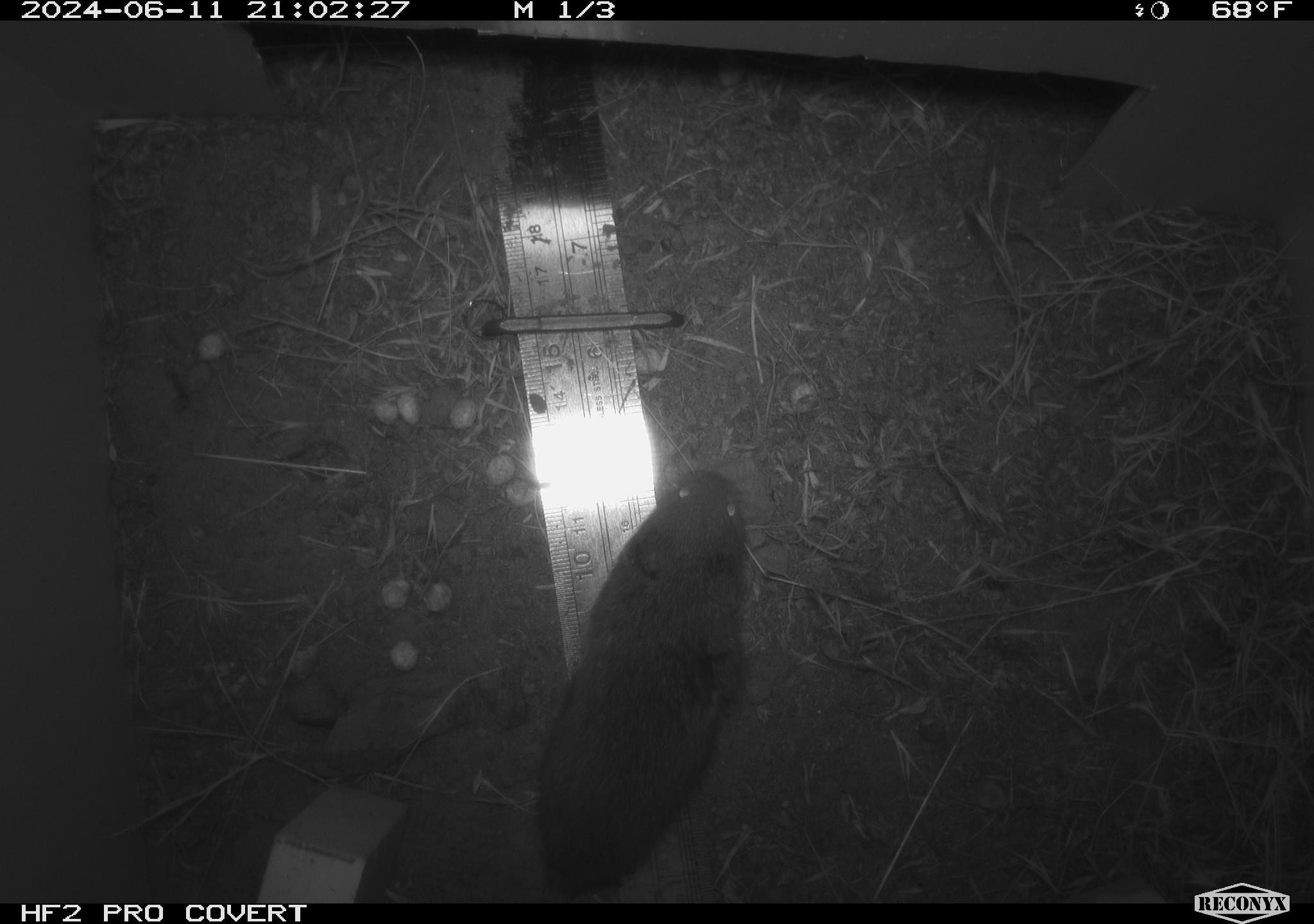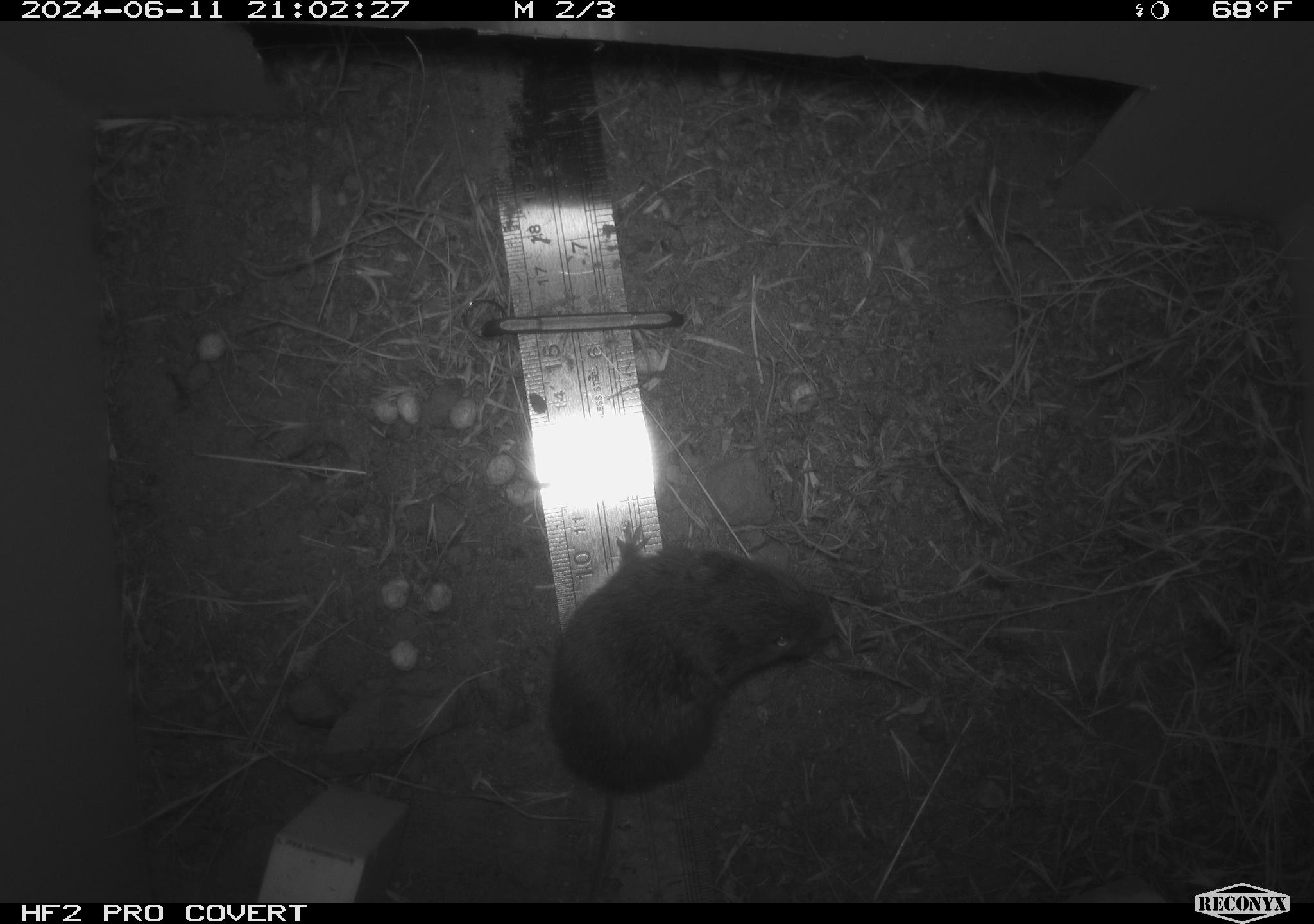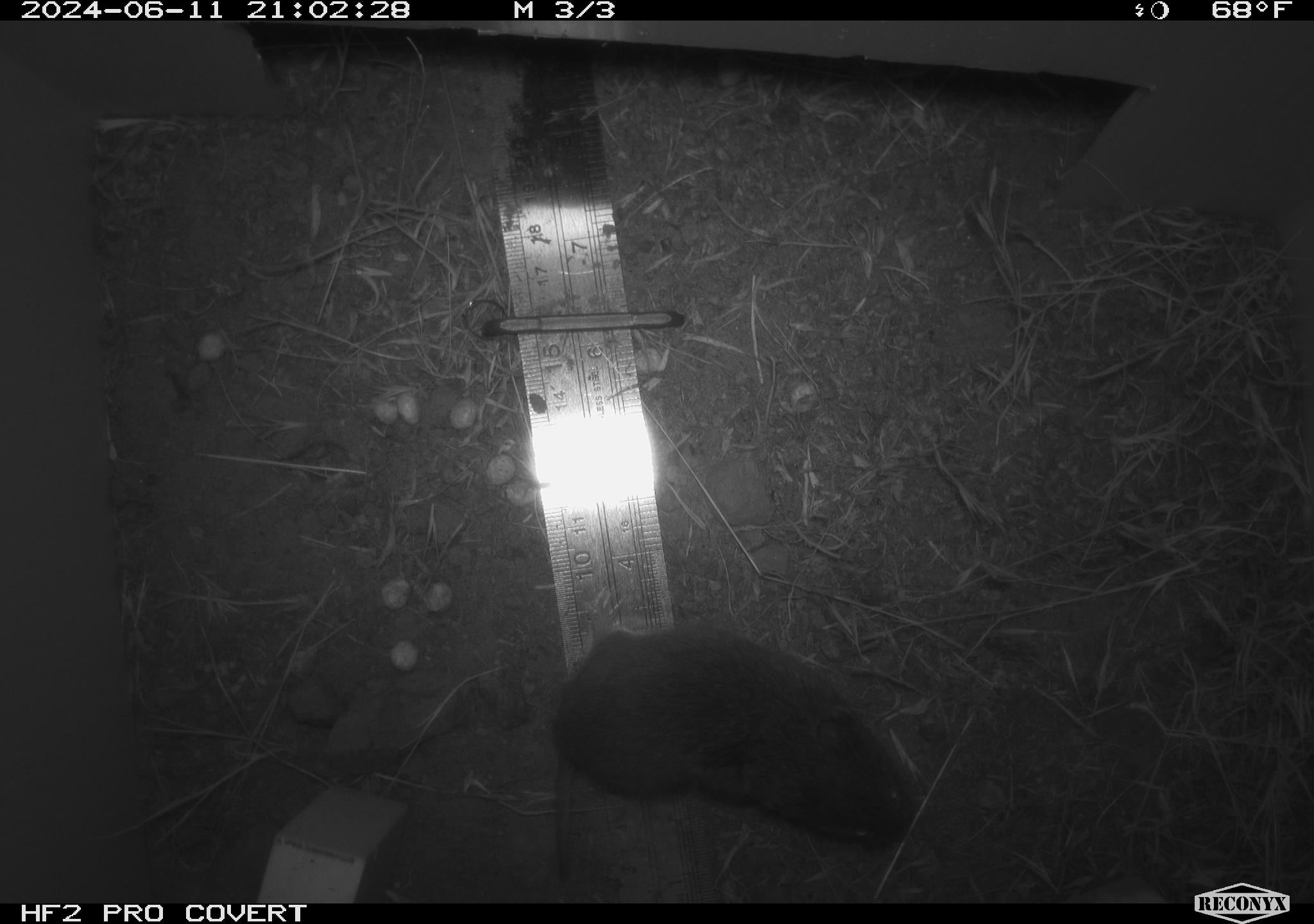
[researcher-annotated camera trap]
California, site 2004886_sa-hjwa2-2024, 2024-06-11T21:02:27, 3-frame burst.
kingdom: Animalia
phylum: Chordata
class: Mammalia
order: Rodentia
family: Cricetidae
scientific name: Cricetidae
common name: hamsters, voles, lemmings, and allies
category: cricetidae family